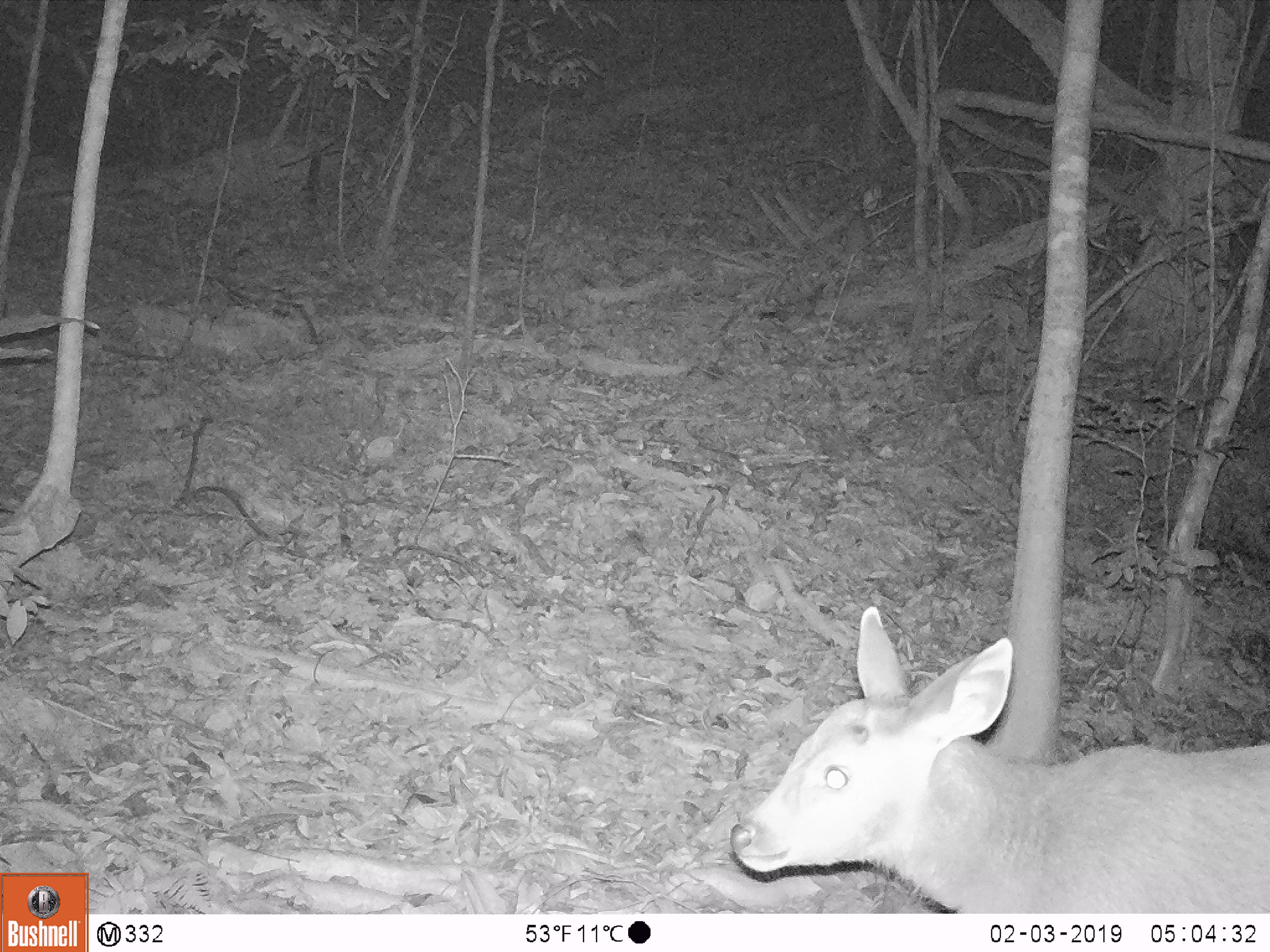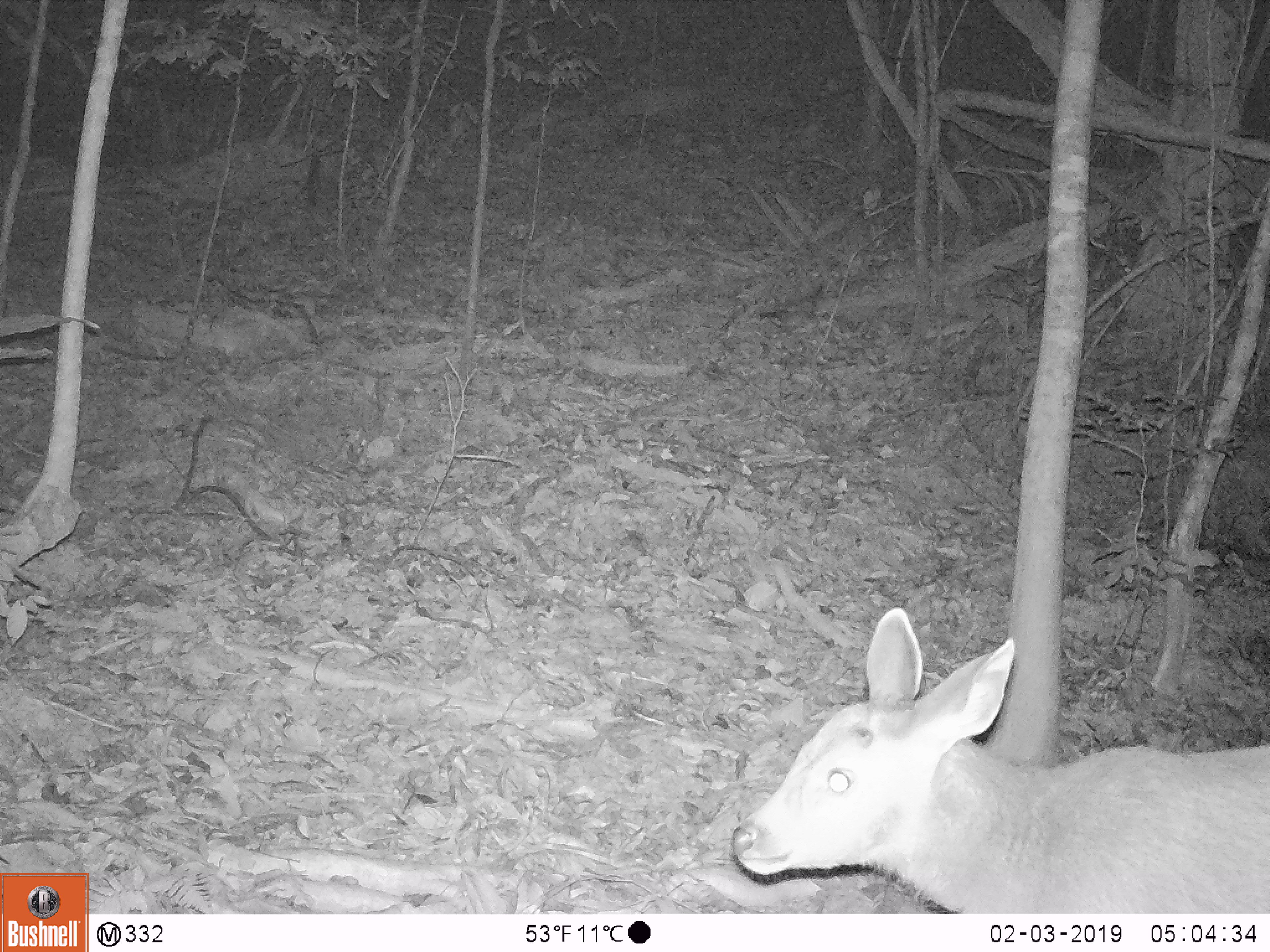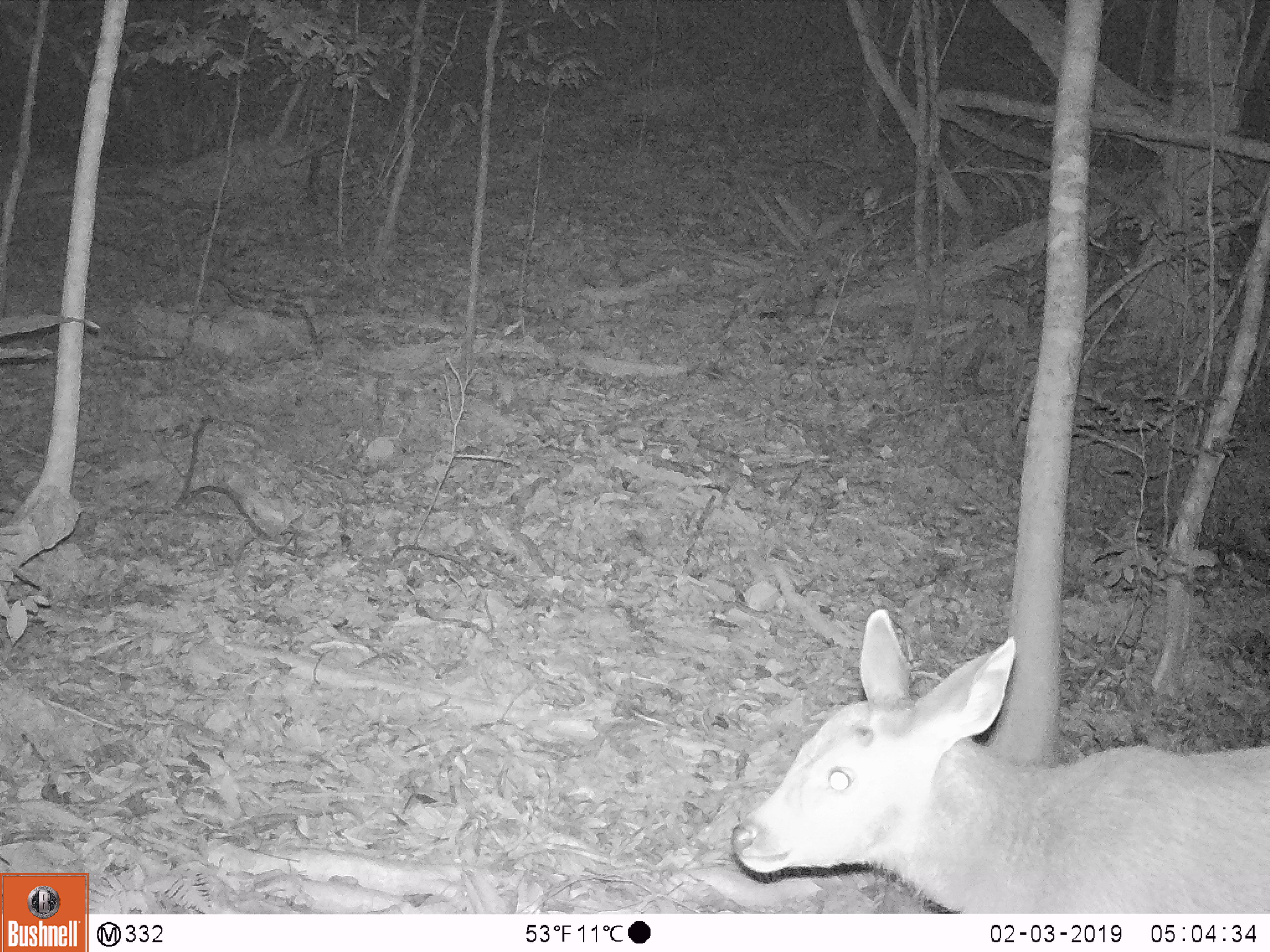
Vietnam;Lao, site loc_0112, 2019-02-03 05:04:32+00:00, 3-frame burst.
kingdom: Animalia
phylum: Chordata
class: Mammalia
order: Artiodactyla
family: Cervidae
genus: Rusa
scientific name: Rusa unicolor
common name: sambar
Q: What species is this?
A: Sambar (Rusa unicolor).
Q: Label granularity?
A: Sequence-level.